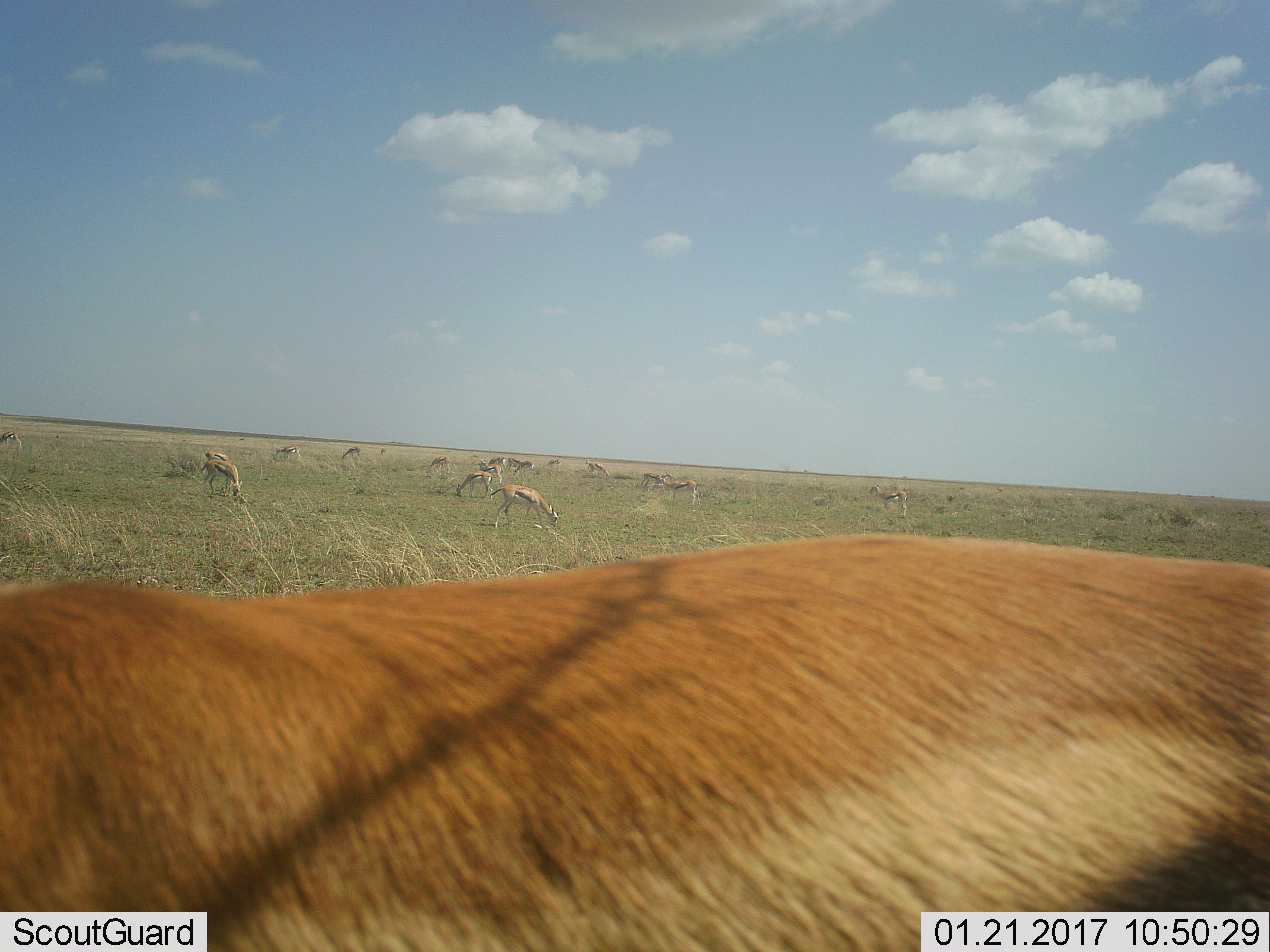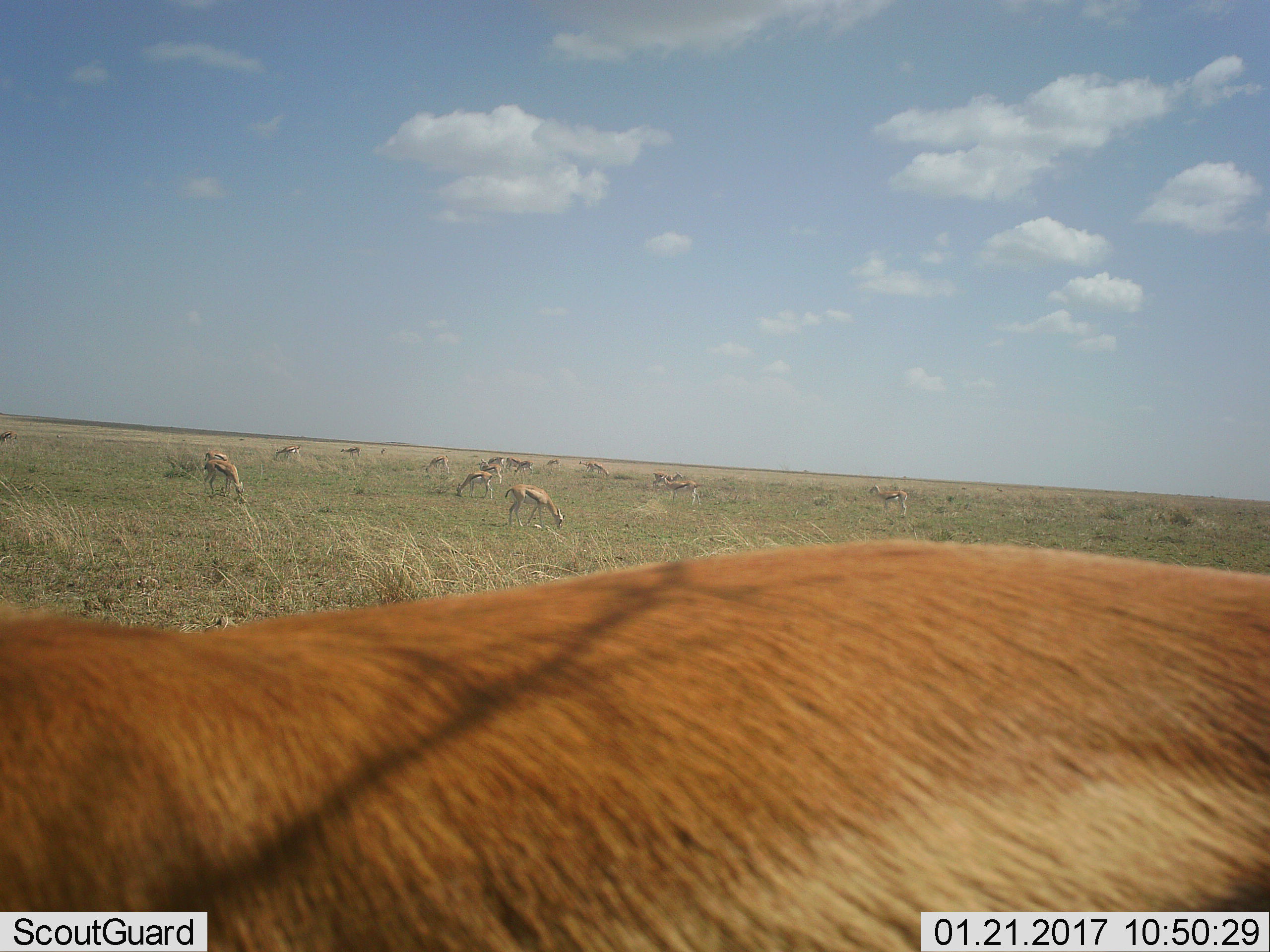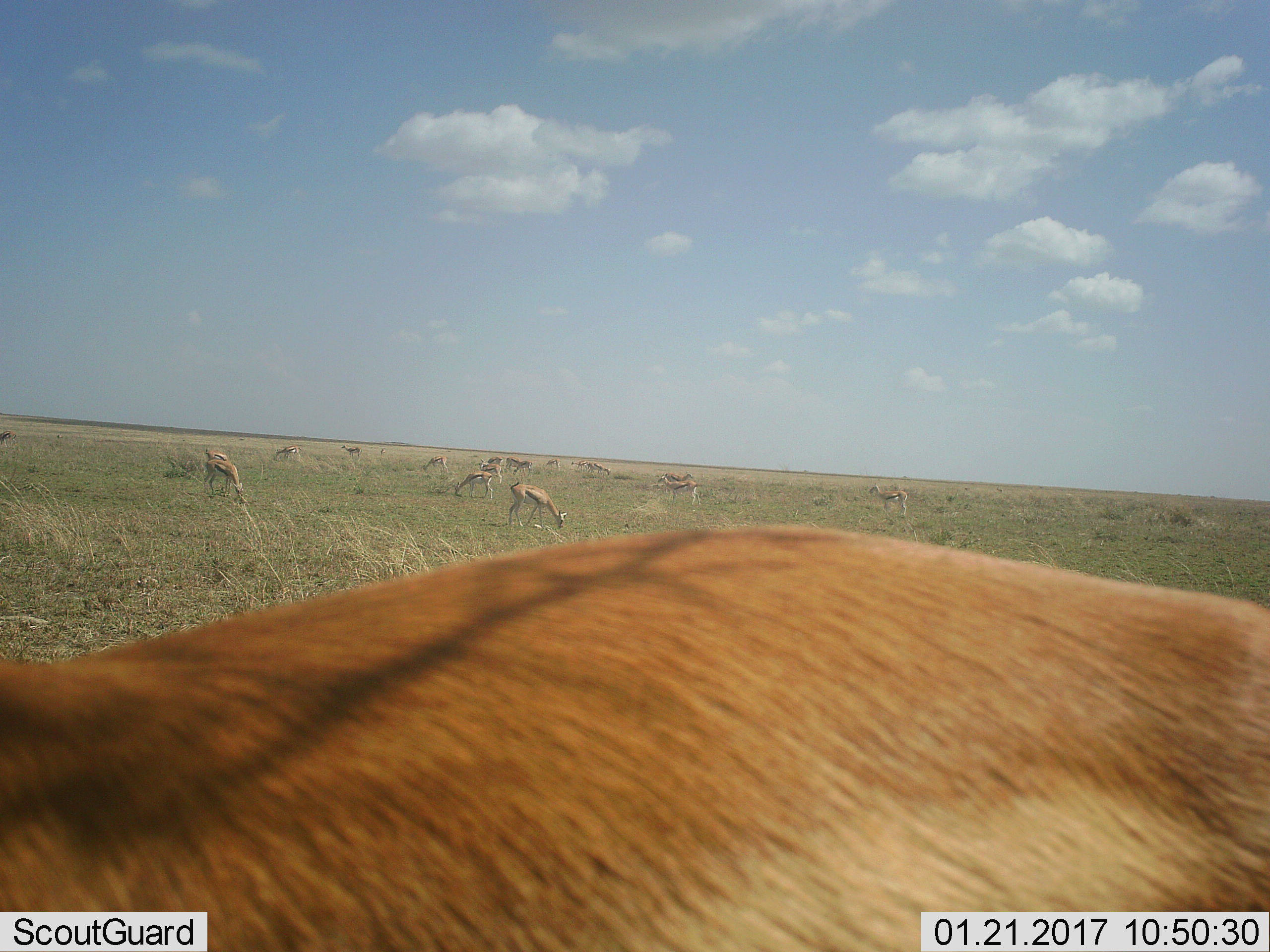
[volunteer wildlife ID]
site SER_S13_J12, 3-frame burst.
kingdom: Animalia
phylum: Chordata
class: Mammalia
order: Artiodactyla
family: Bovidae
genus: Eudorcas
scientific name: Eudorcas thomsonii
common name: thomson's gazelle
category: gazellethomsons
Gazellethomsons (thomson's gazelle) (Eudorcas thomsonii), count 11-50. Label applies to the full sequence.